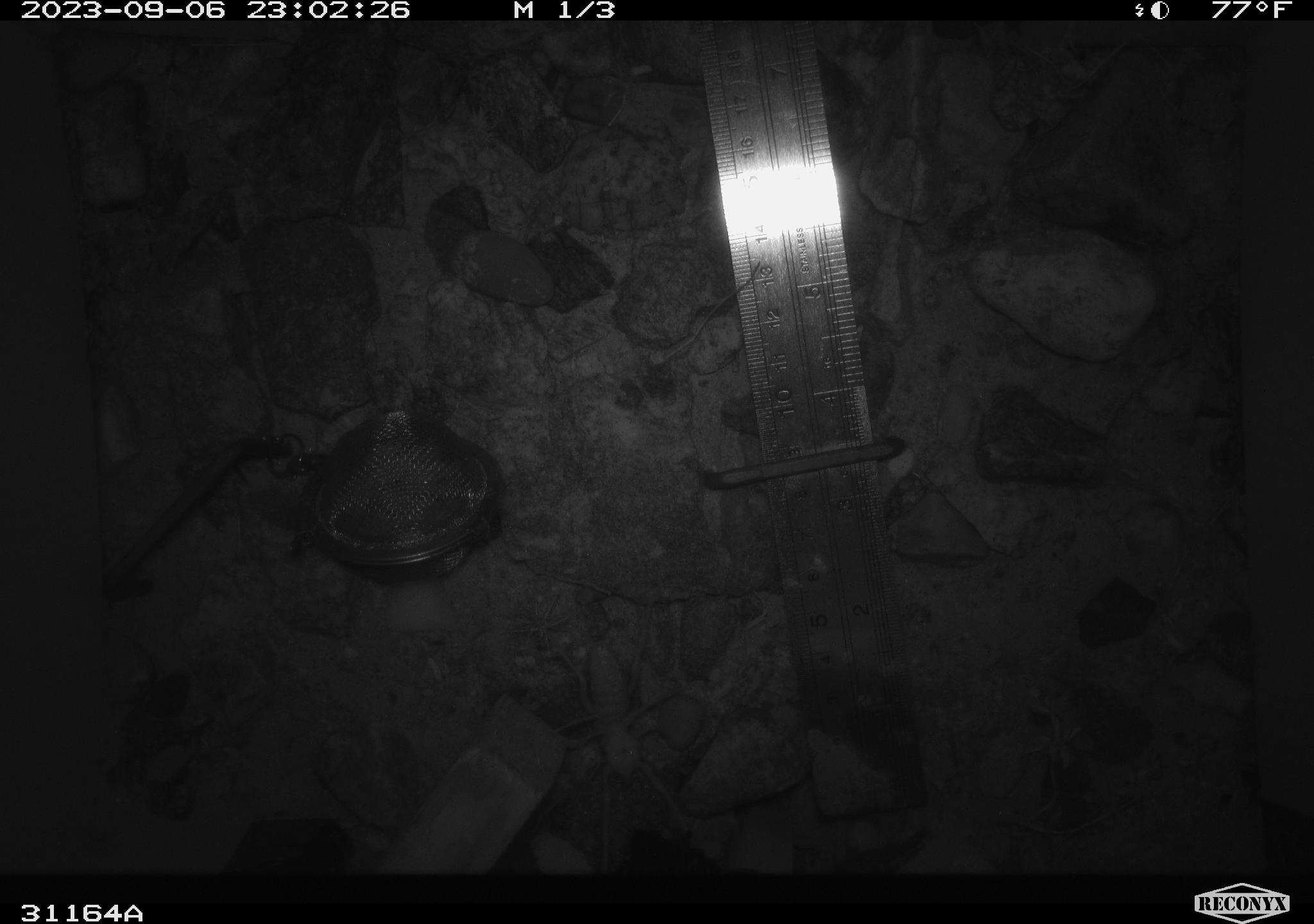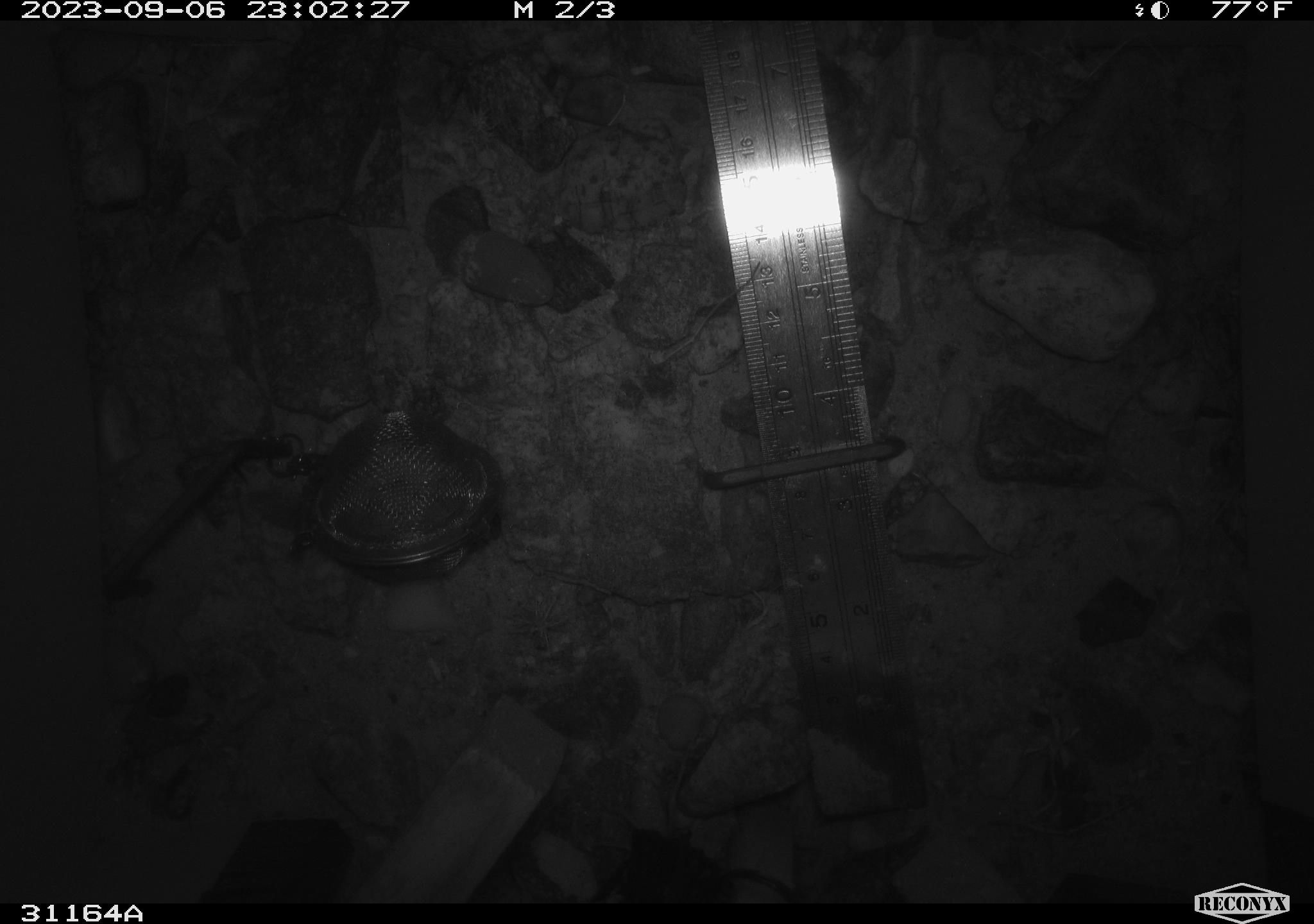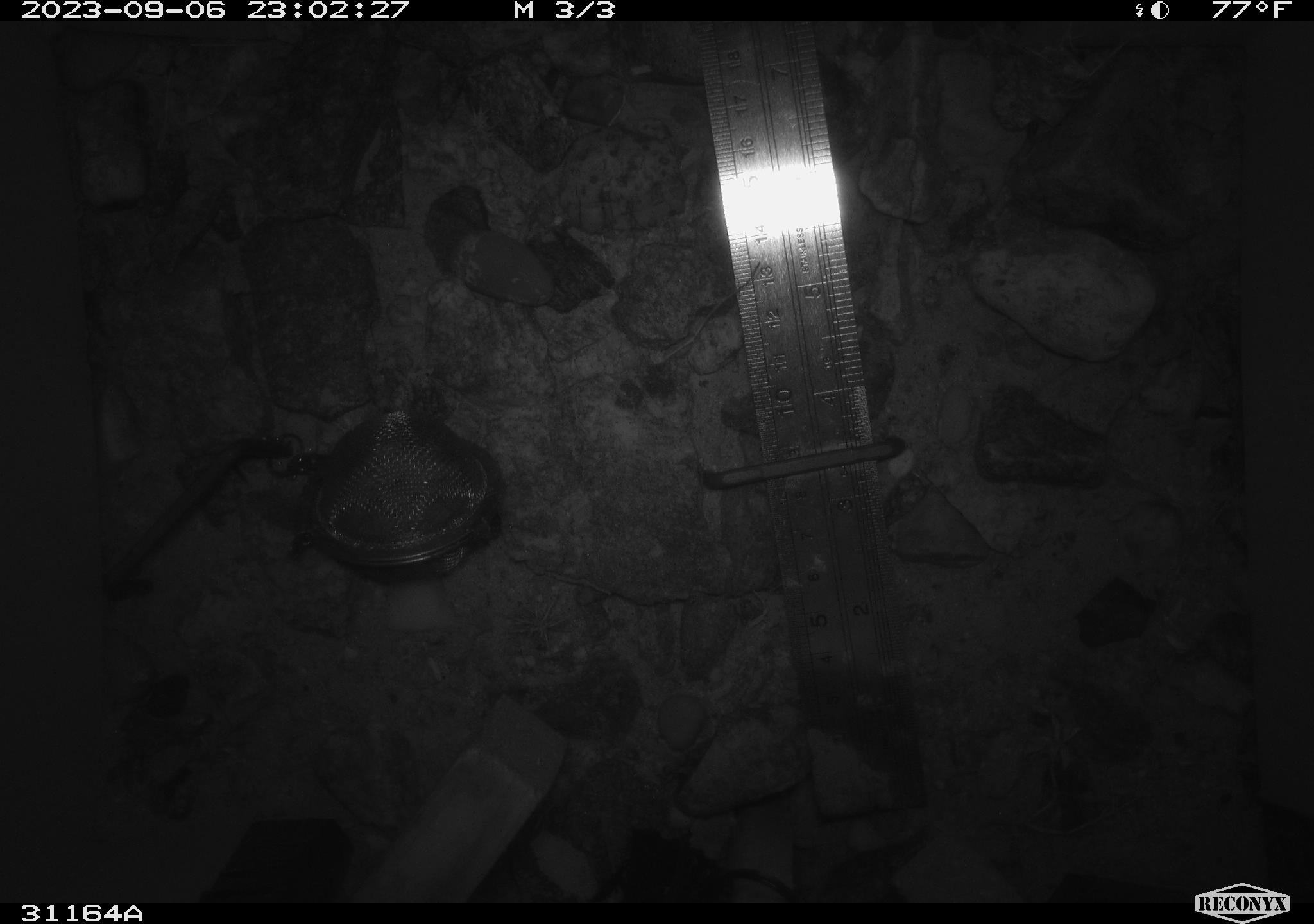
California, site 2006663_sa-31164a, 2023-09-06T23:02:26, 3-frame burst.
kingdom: Animalia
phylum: Arthropoda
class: Insecta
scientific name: Insecta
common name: insect